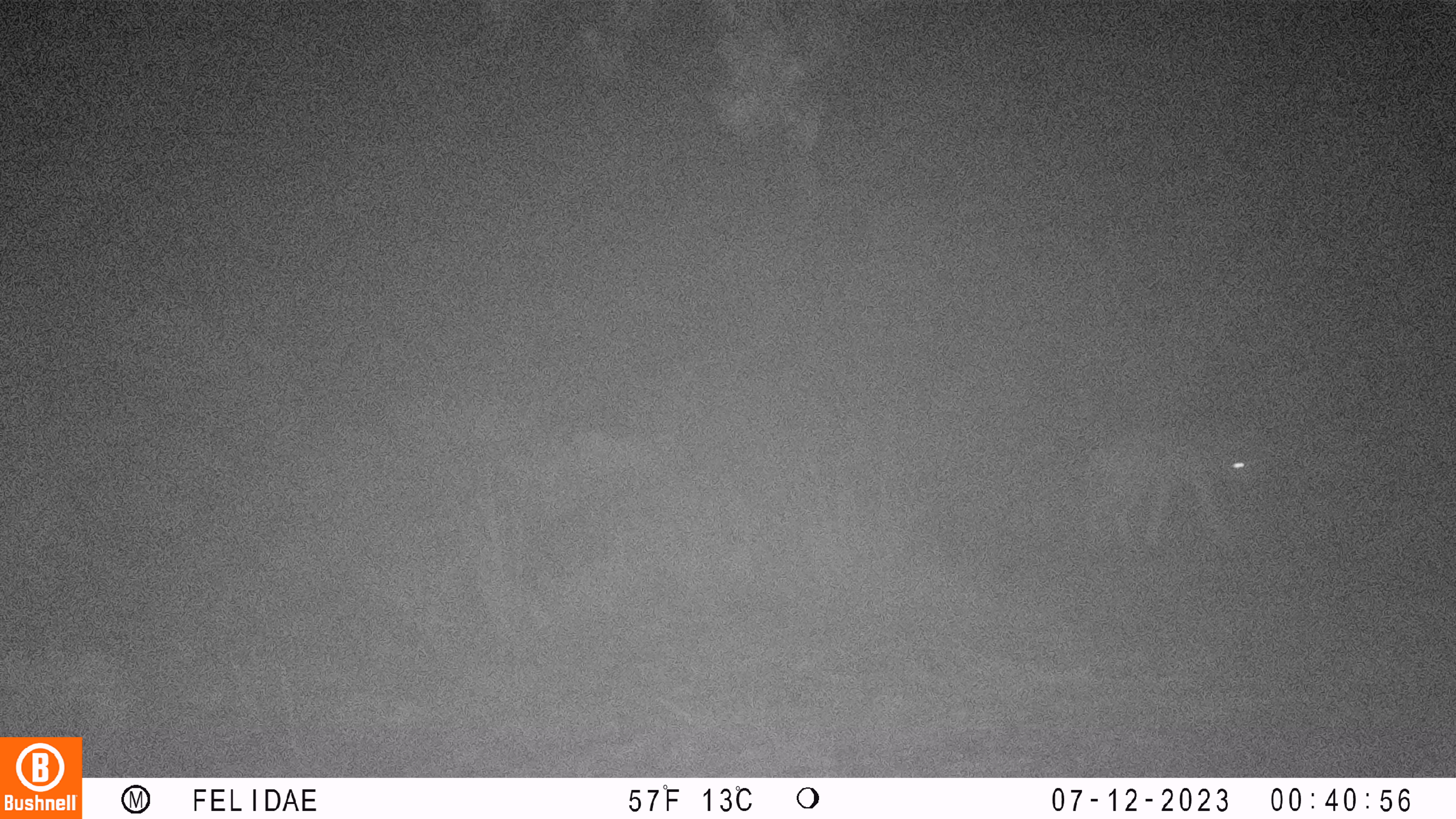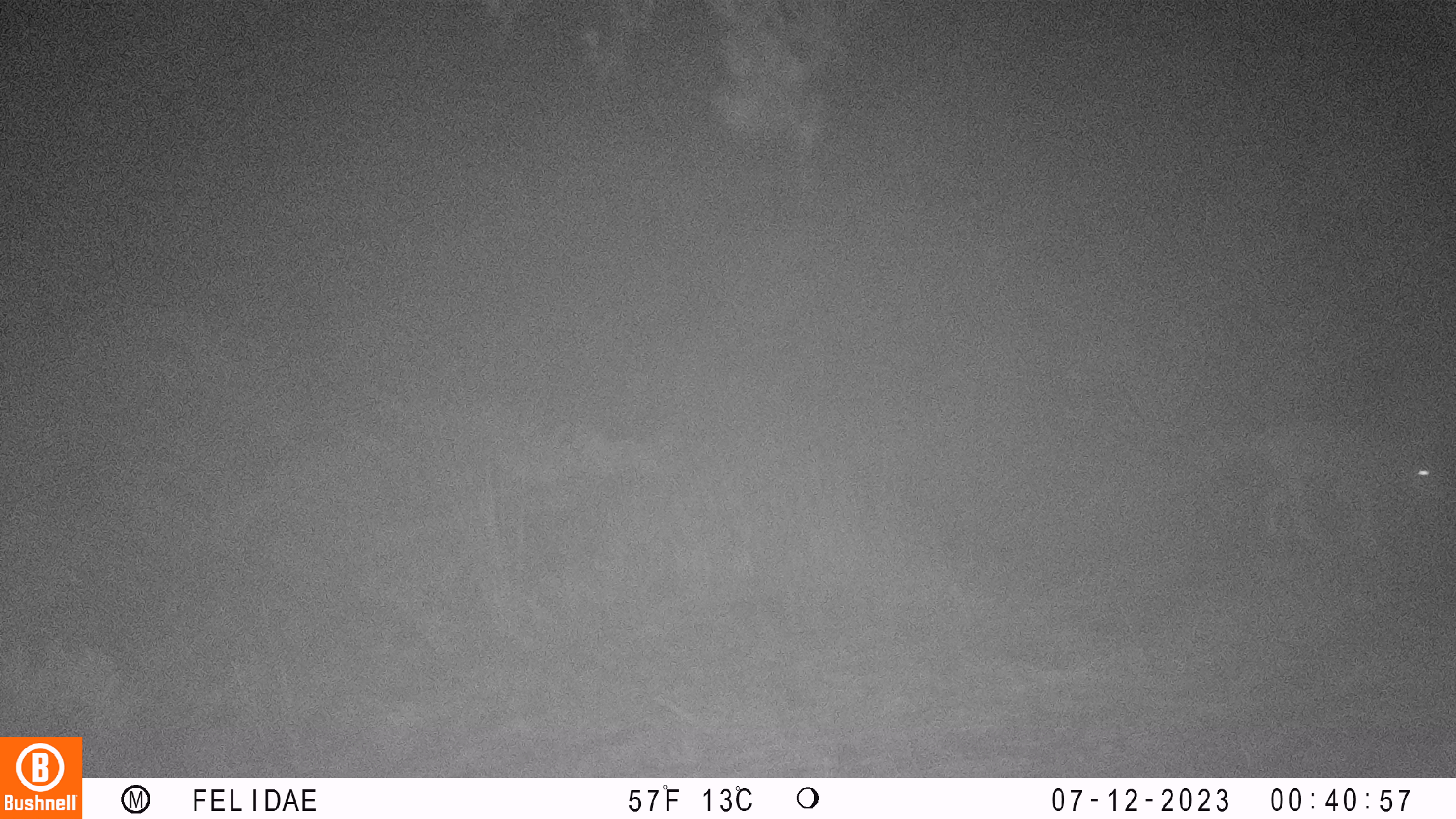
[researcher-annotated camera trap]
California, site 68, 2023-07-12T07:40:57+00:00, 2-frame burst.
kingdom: Animalia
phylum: Chordata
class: Mammalia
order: Carnivora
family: Canidae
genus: Canis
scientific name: Canis latrans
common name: coyote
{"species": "coyote (Canis latrans)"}